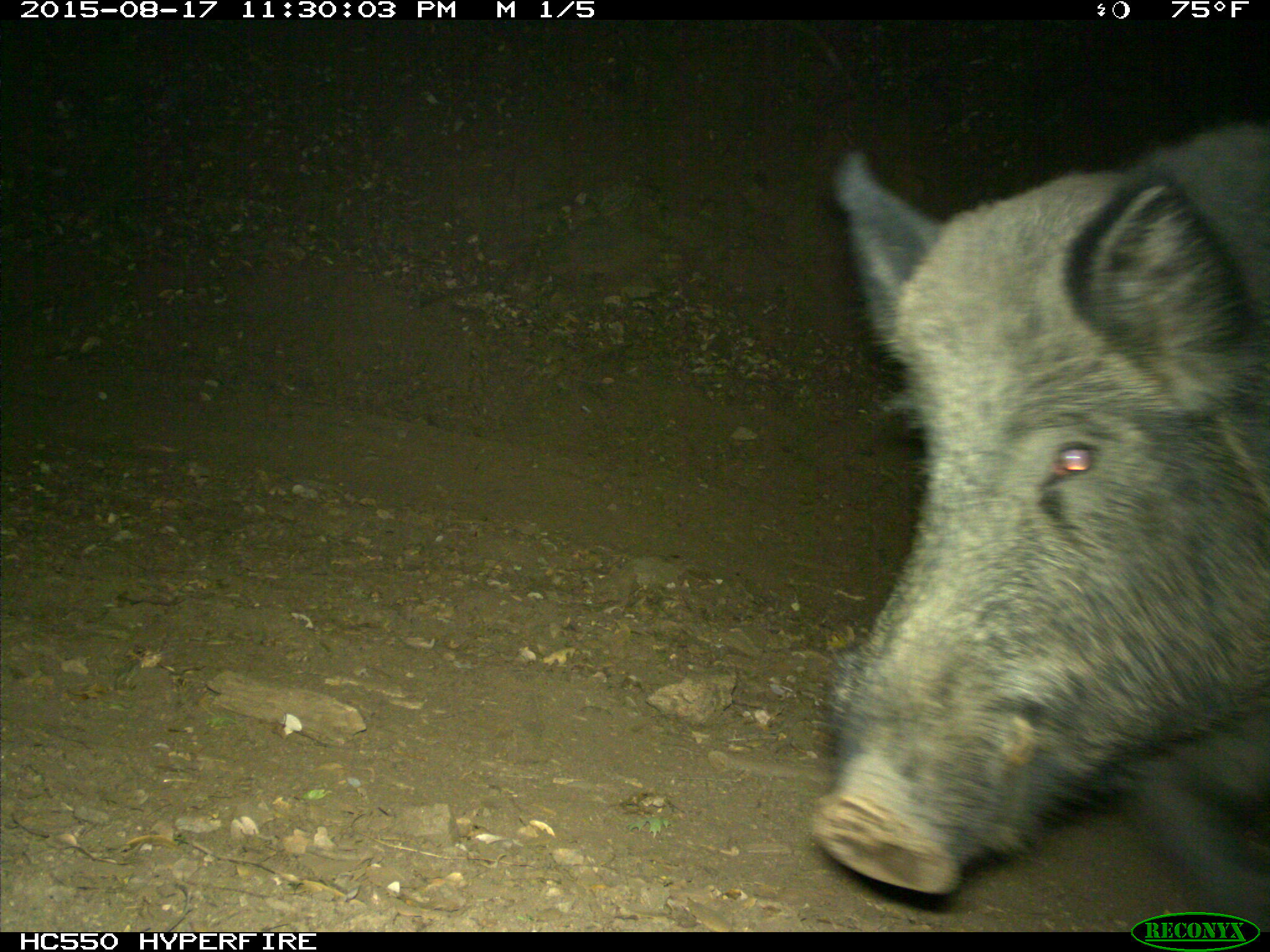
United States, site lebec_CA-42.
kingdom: Animalia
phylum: Chordata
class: Mammalia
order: Artiodactyla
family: Suidae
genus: Sus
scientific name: Sus scrofa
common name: wild boar